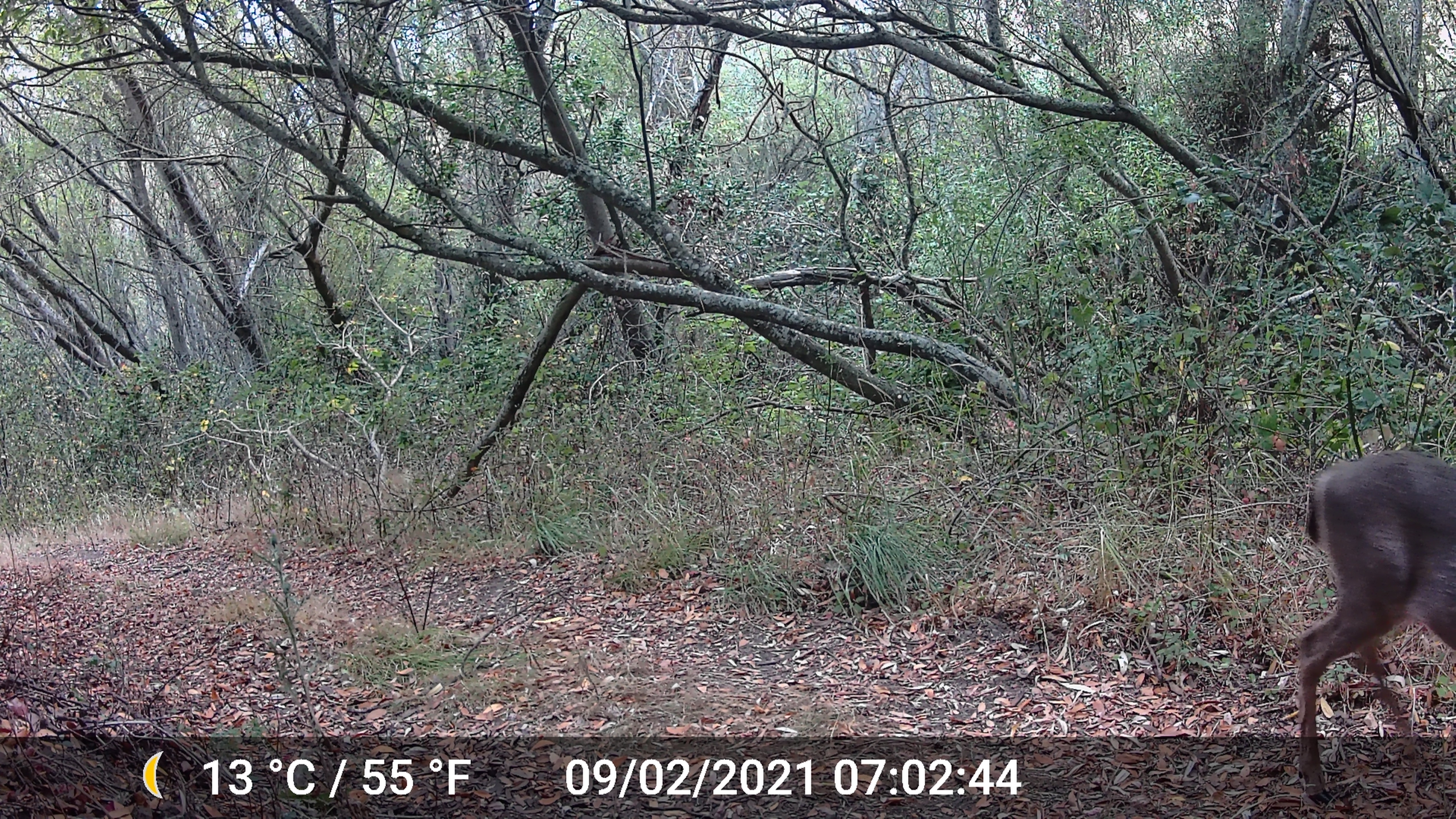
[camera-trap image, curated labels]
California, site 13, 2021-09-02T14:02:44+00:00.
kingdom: Animalia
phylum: Chordata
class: Mammalia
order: Artiodactyla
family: Cervidae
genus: Odocoileus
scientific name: Odocoileus hemionus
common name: mule deer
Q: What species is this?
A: Mule deer (Odocoileus hemionus).